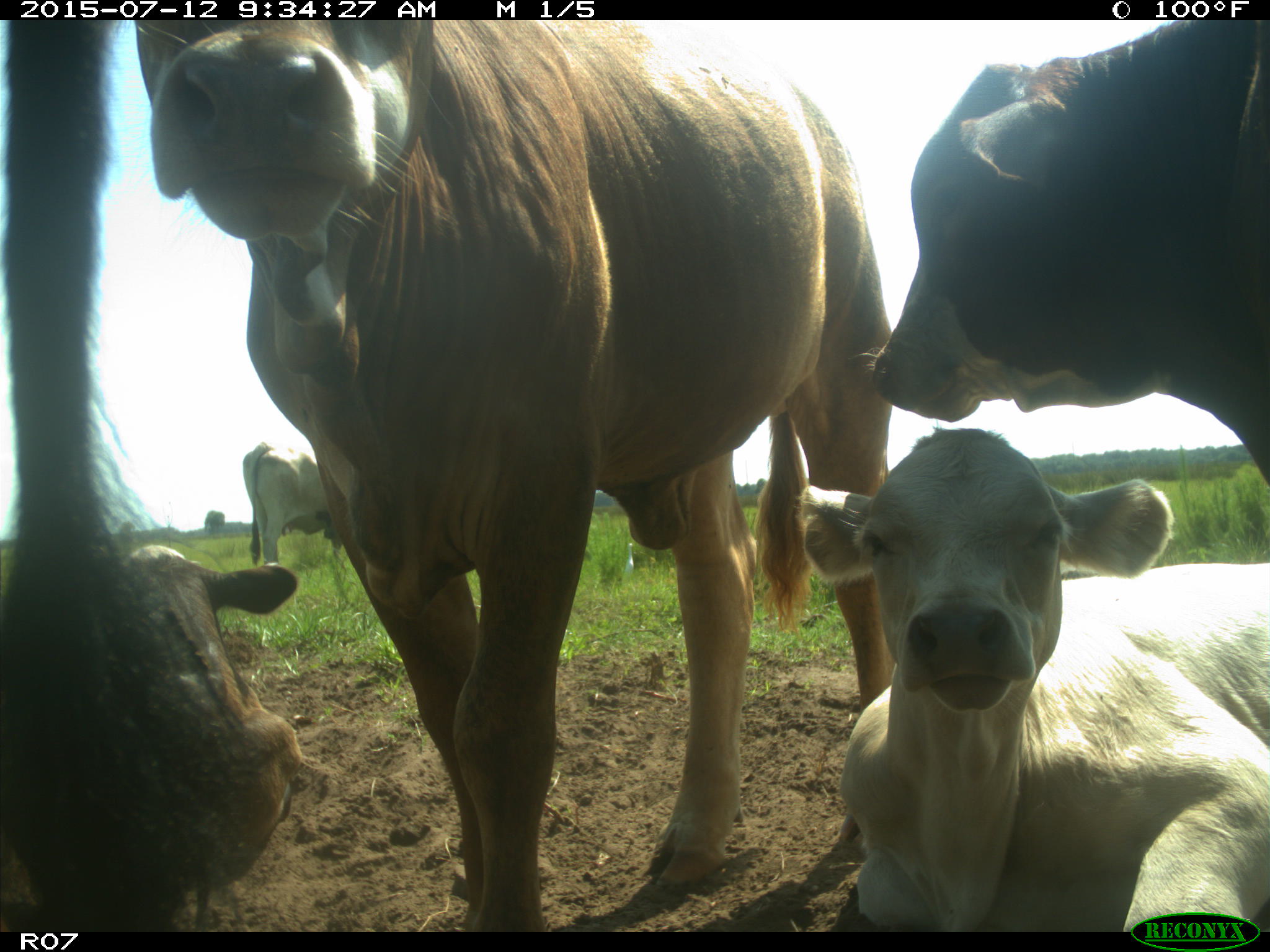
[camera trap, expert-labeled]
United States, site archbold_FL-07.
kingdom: Animalia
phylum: Chordata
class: Mammalia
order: Artiodactyla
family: Bovidae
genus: Bos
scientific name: Bos taurus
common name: domestic cow